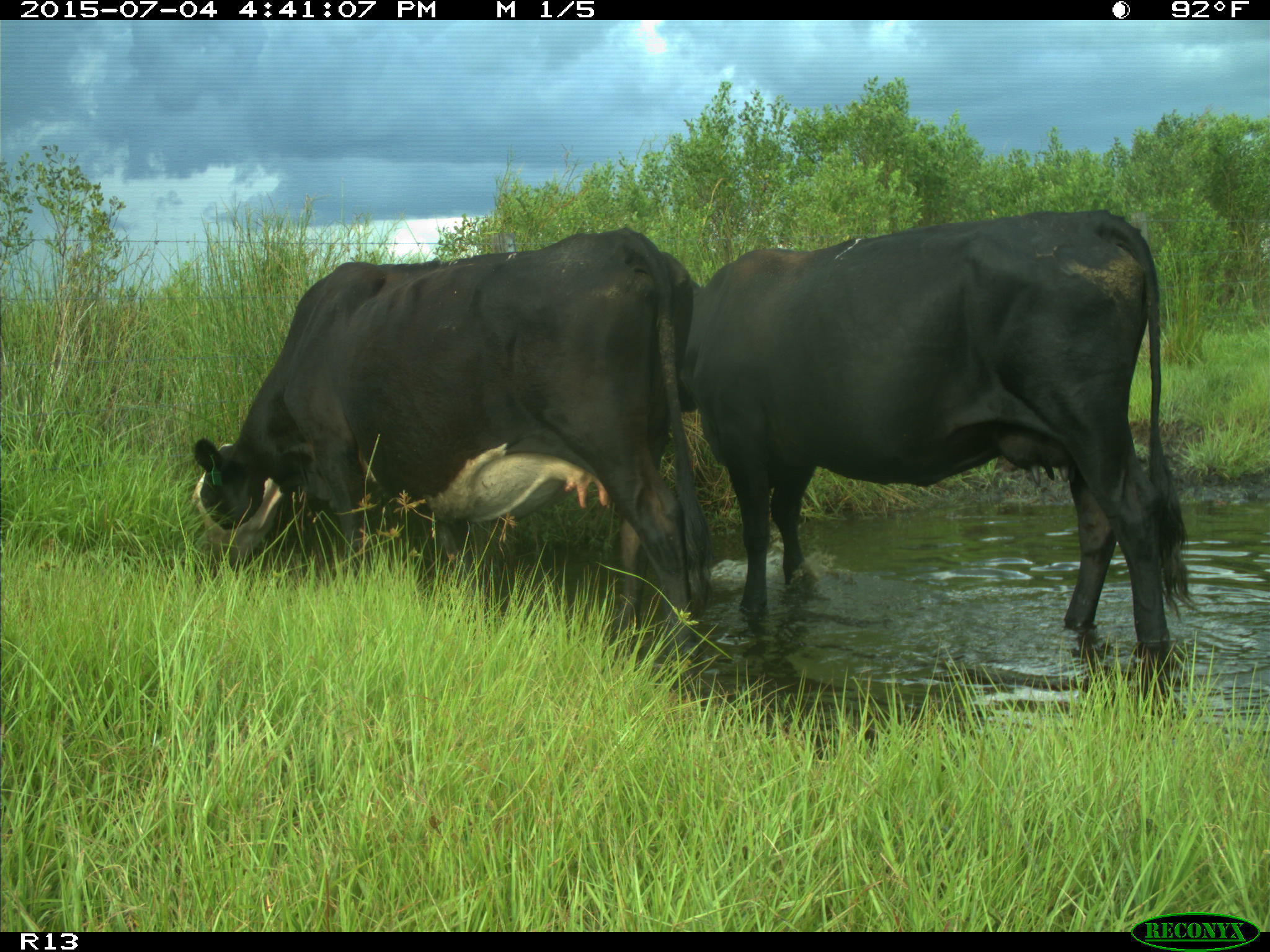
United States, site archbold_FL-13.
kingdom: Animalia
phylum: Chordata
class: Mammalia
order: Artiodactyla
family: Bovidae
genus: Bos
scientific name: Bos taurus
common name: domestic cow